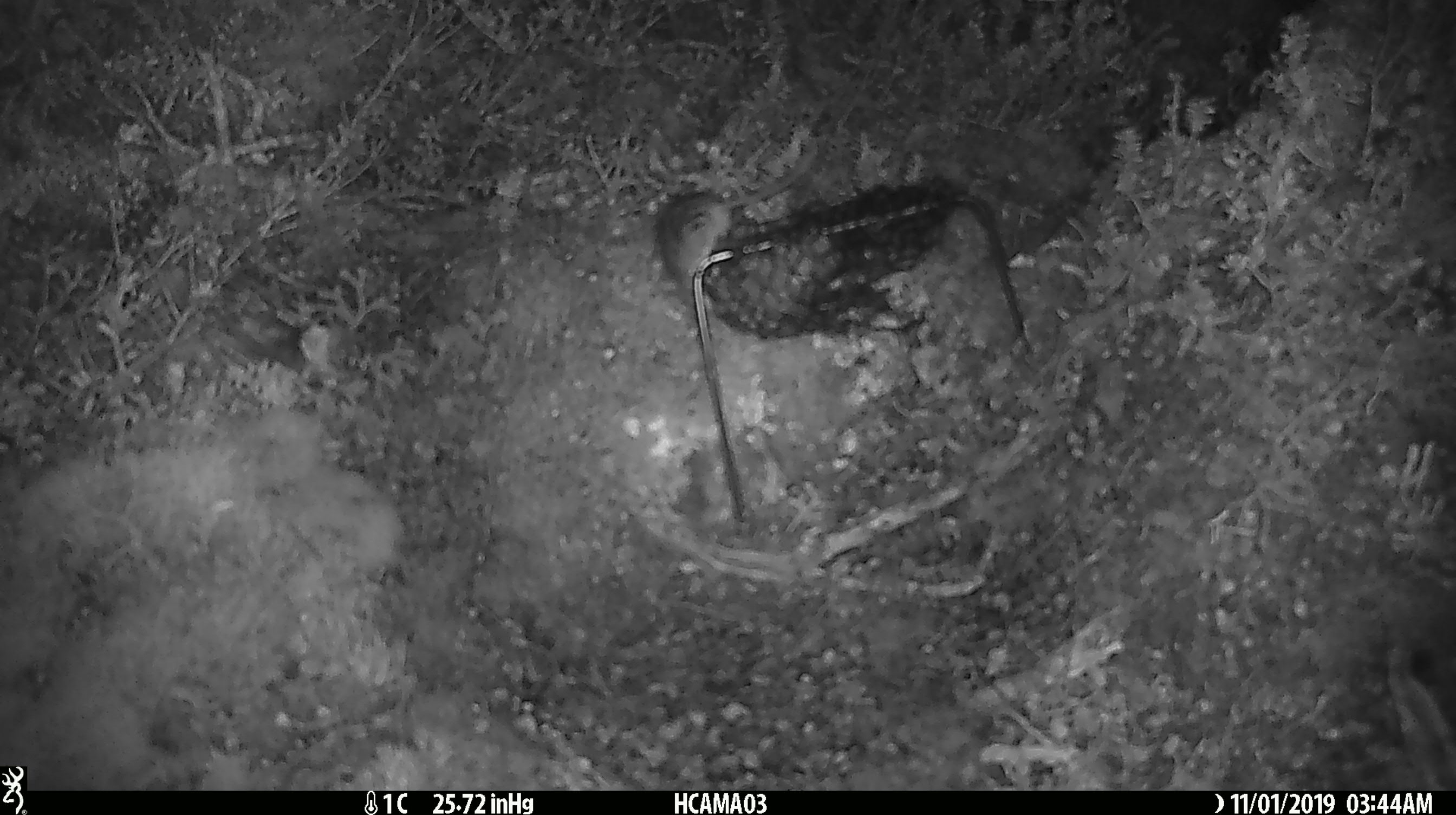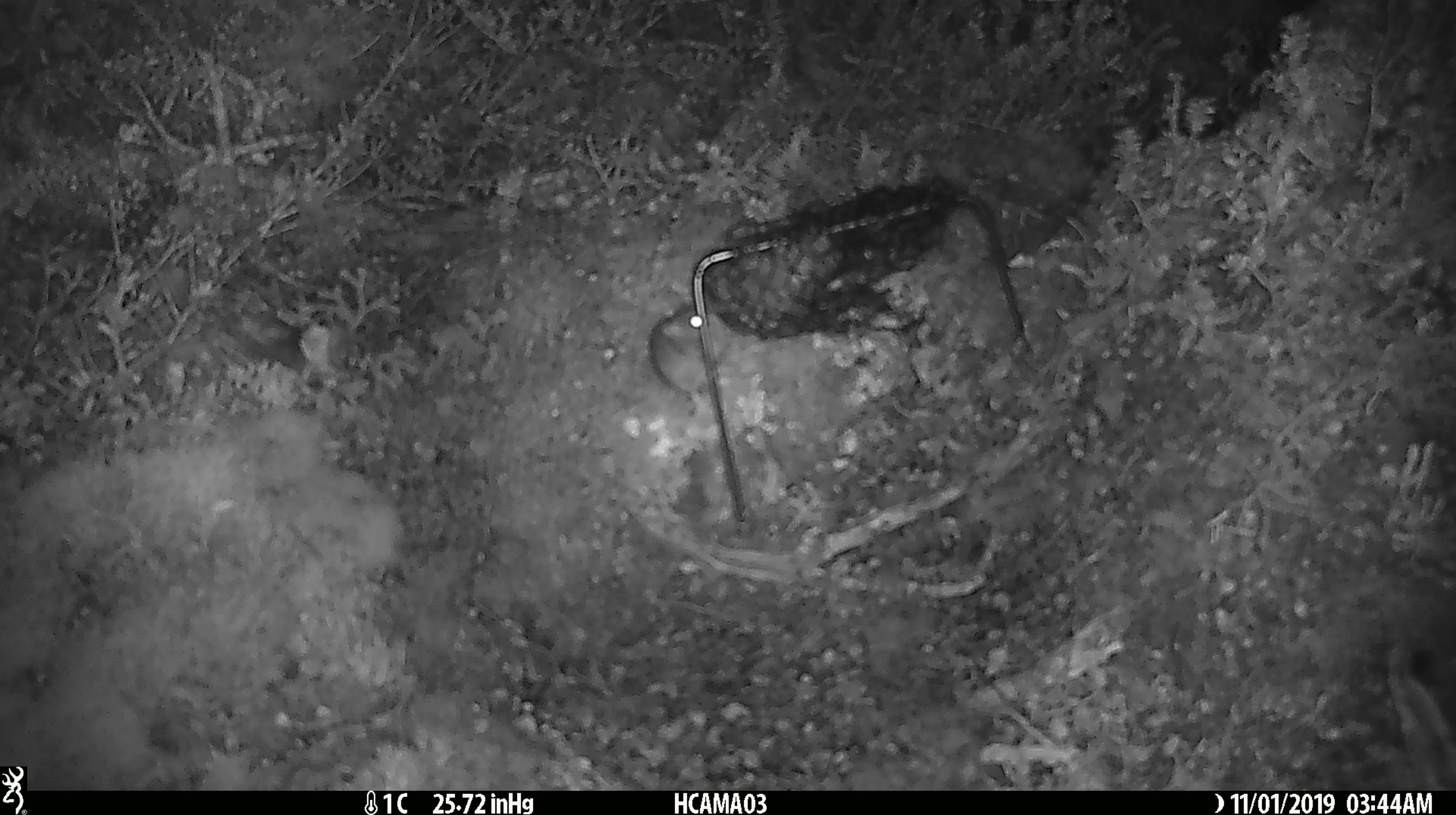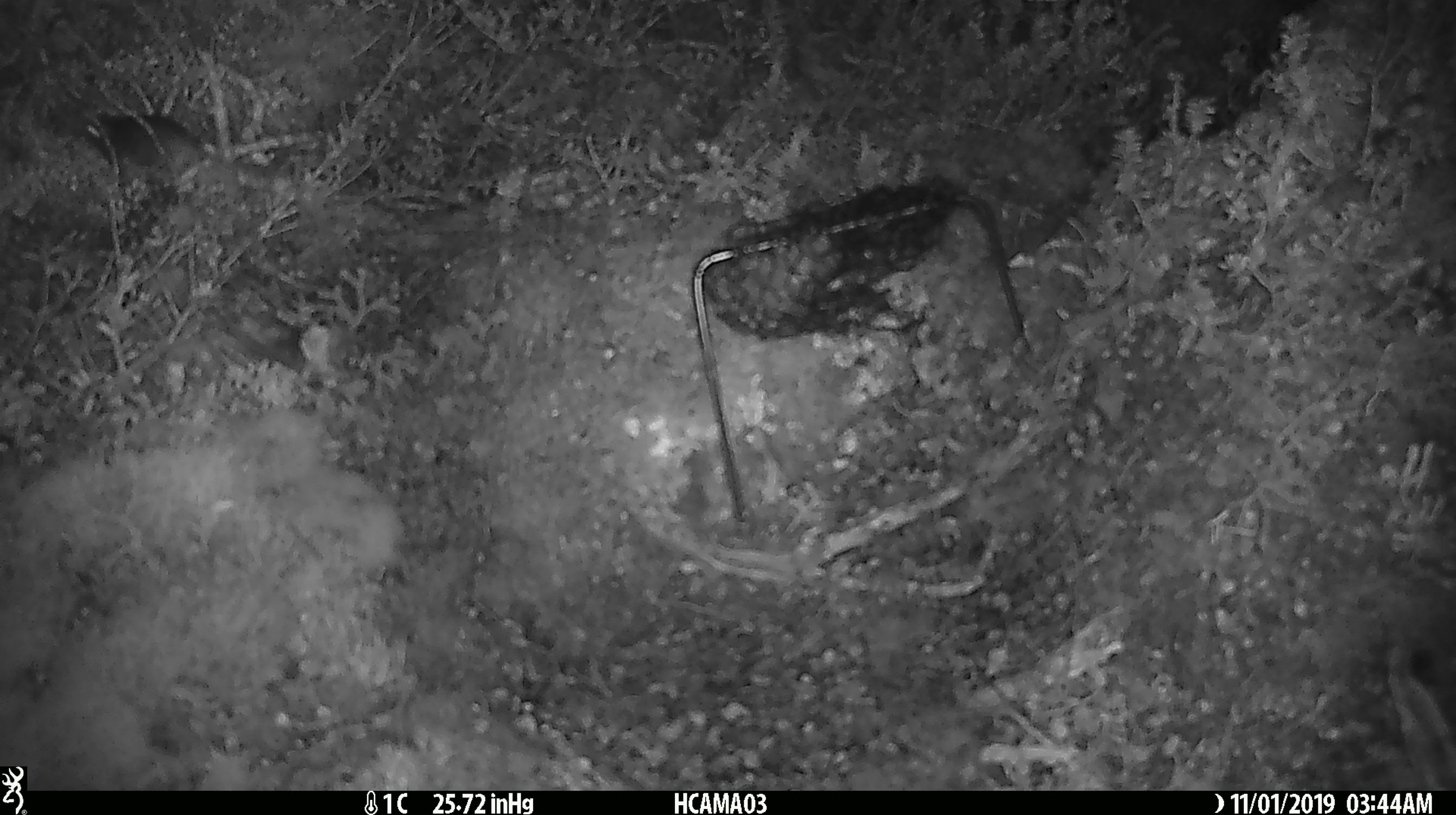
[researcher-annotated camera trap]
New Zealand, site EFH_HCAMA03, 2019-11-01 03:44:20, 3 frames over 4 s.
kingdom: Animalia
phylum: Chordata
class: Mammalia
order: Rodentia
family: Muridae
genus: Mus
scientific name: Mus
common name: mouse